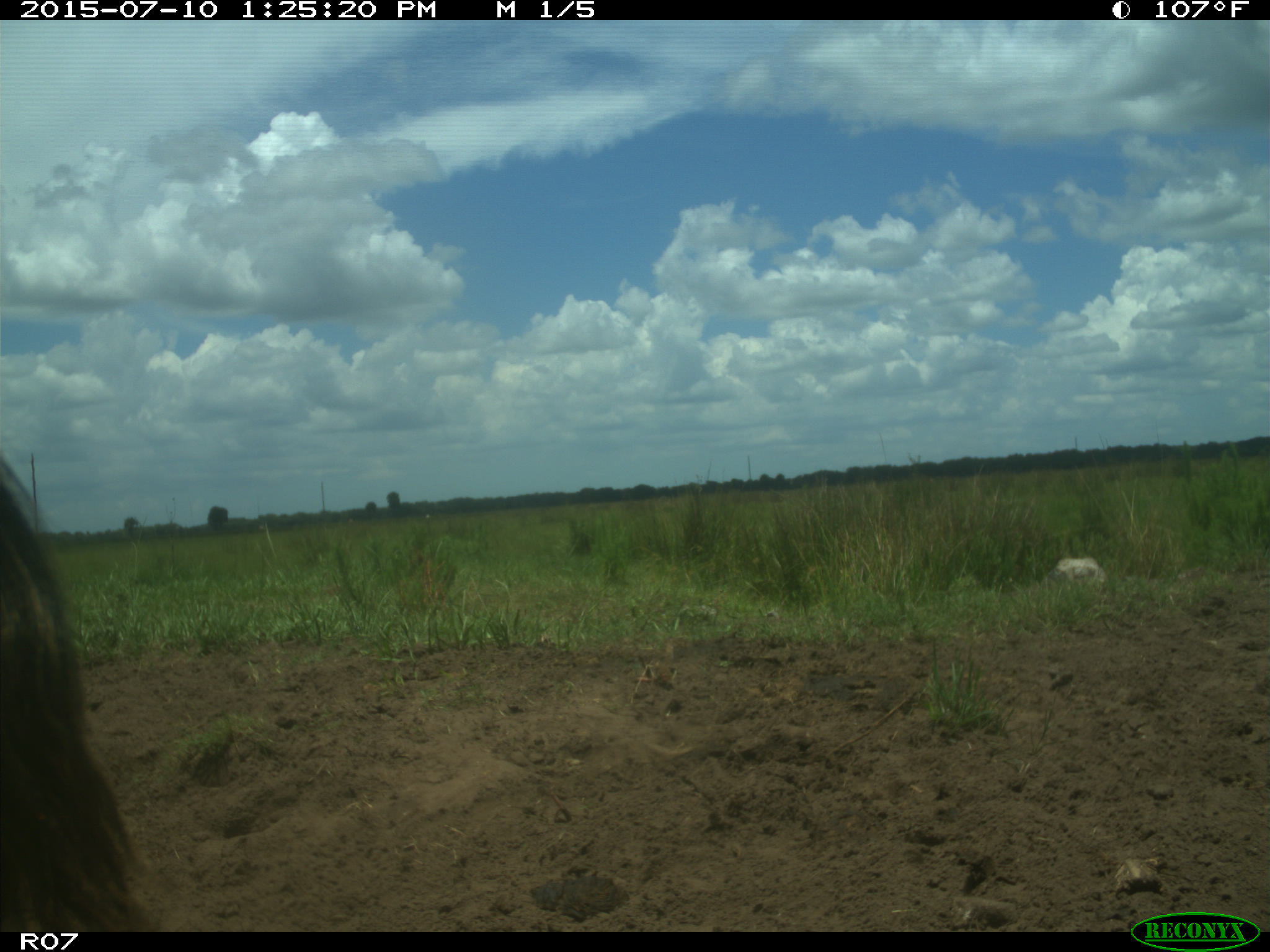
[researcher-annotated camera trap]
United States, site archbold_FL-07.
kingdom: Animalia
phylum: Chordata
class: Mammalia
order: Artiodactyla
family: Bovidae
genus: Bos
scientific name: Bos taurus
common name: domestic cow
Bos taurus (domestic cow).